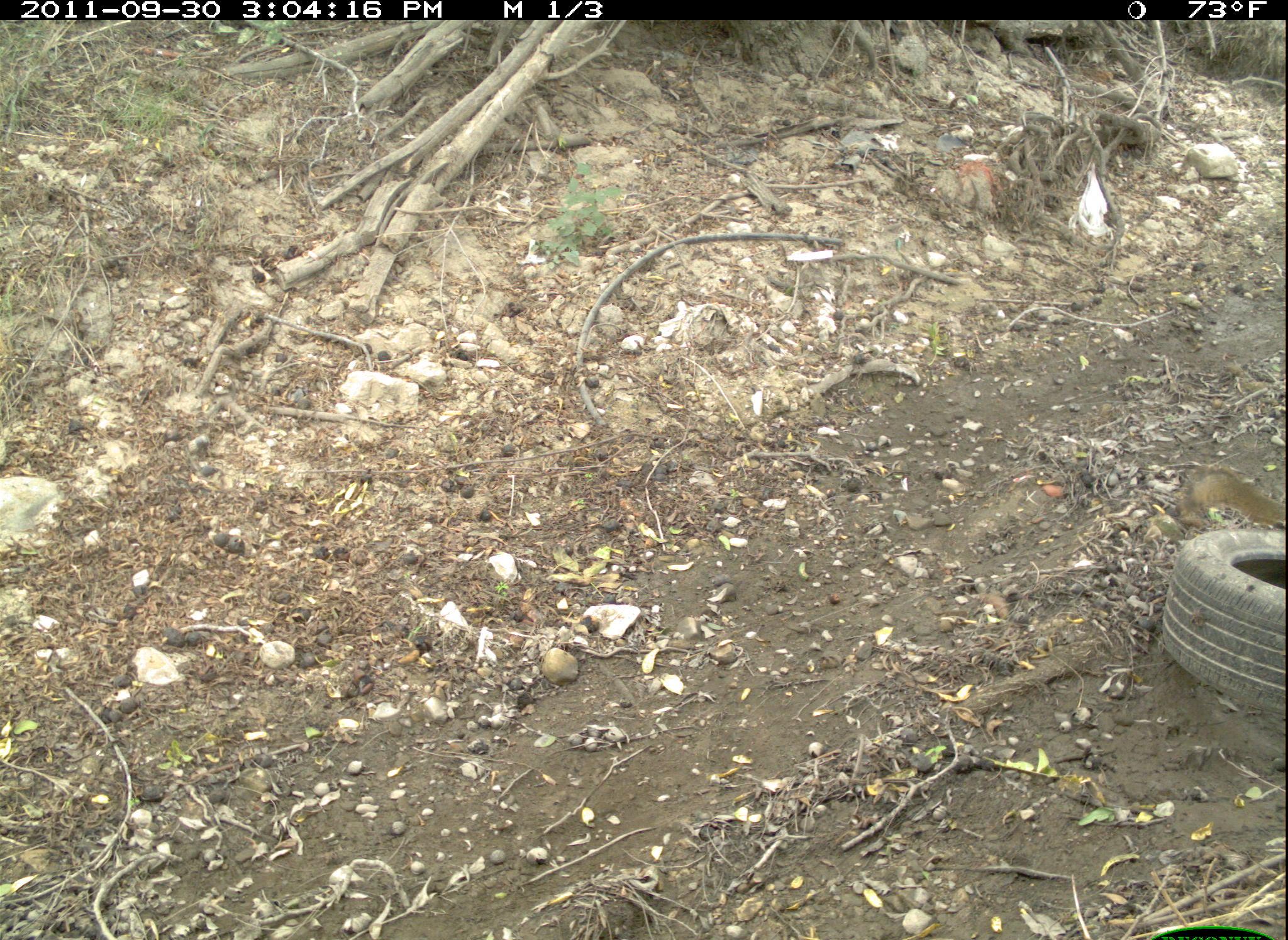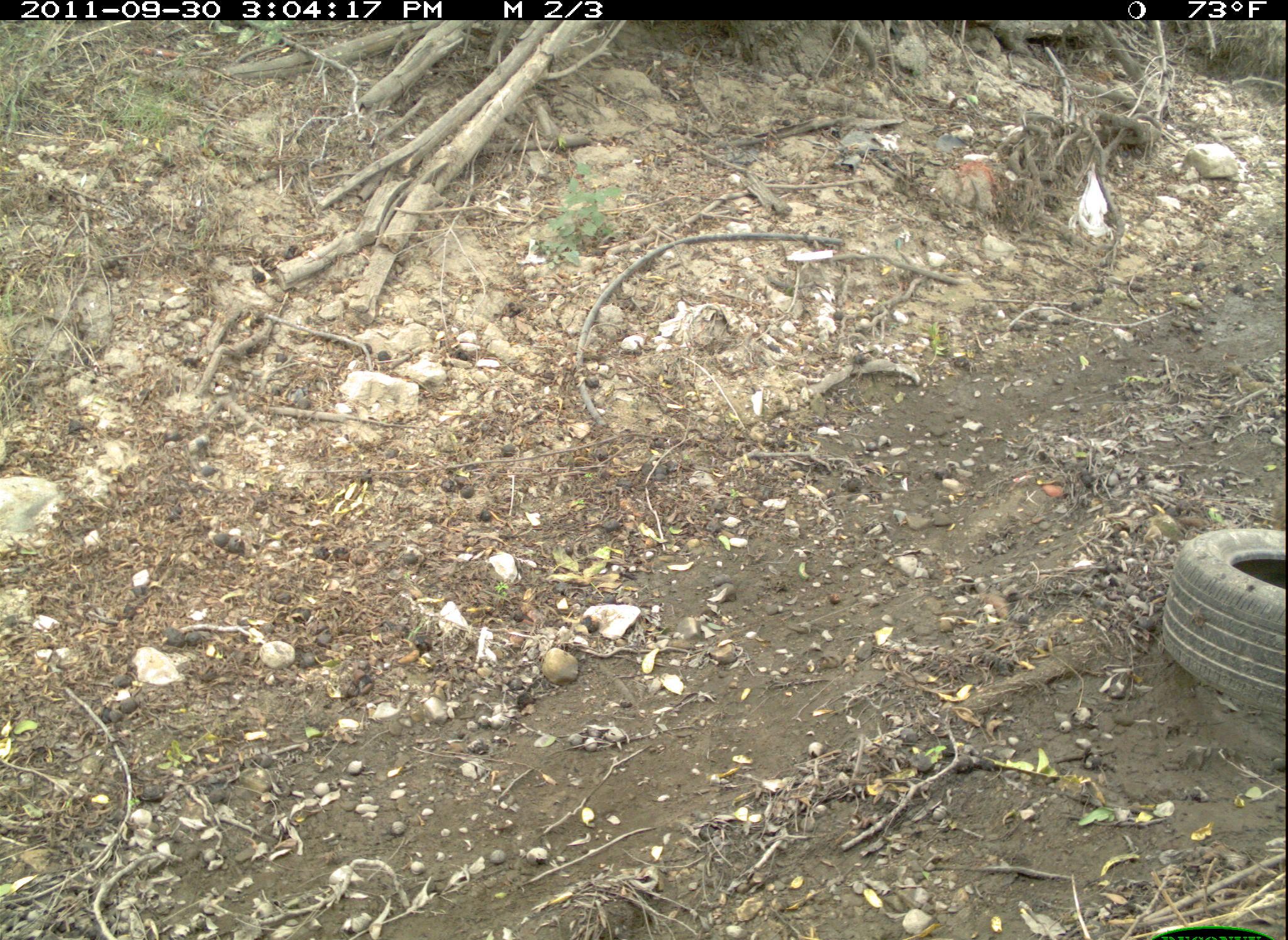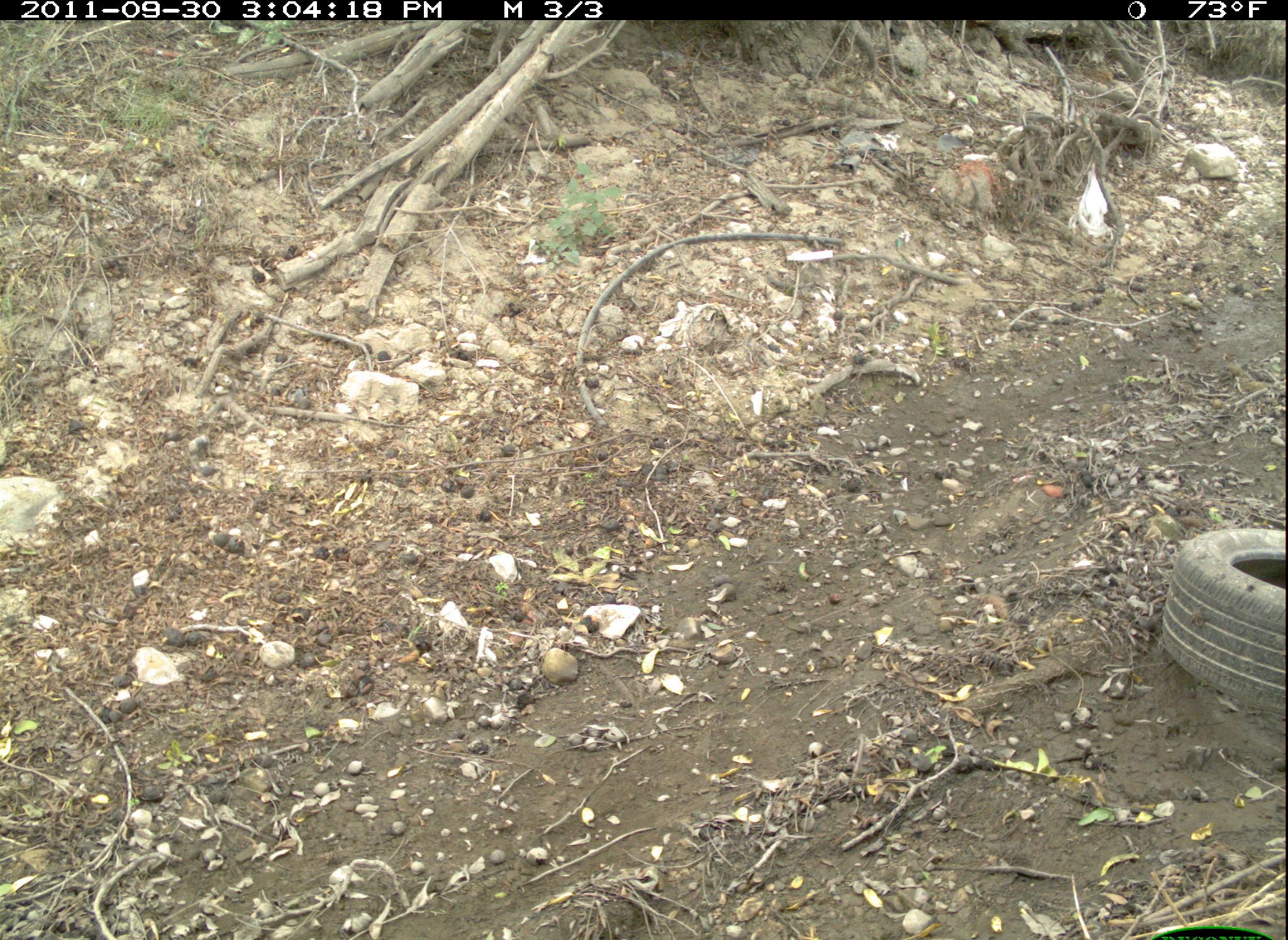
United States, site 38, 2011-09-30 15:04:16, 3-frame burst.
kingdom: Animalia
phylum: Chordata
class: Mammalia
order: Rodentia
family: Sciuridae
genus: Sciurus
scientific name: Sciurus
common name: squirrel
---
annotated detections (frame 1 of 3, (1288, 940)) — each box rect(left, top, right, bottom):
squirrel: rect(1172, 456, 1286, 556)